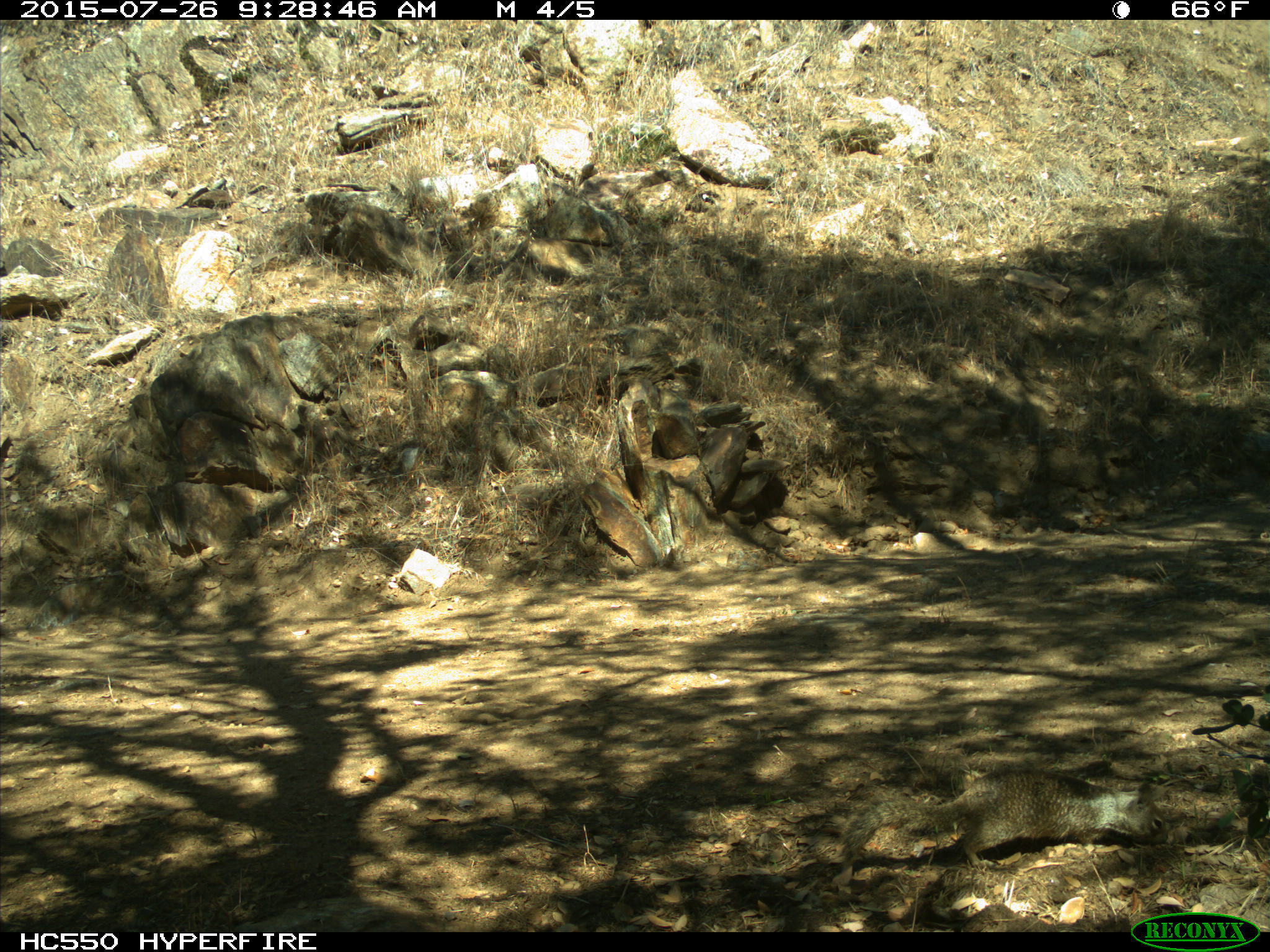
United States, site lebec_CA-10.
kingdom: Animalia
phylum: Chordata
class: Mammalia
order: Rodentia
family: Sciuridae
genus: Otospermophilus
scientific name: Otospermophilus beecheyi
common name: california ground squirrel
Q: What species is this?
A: Otospermophilus beecheyi (california ground squirrel).